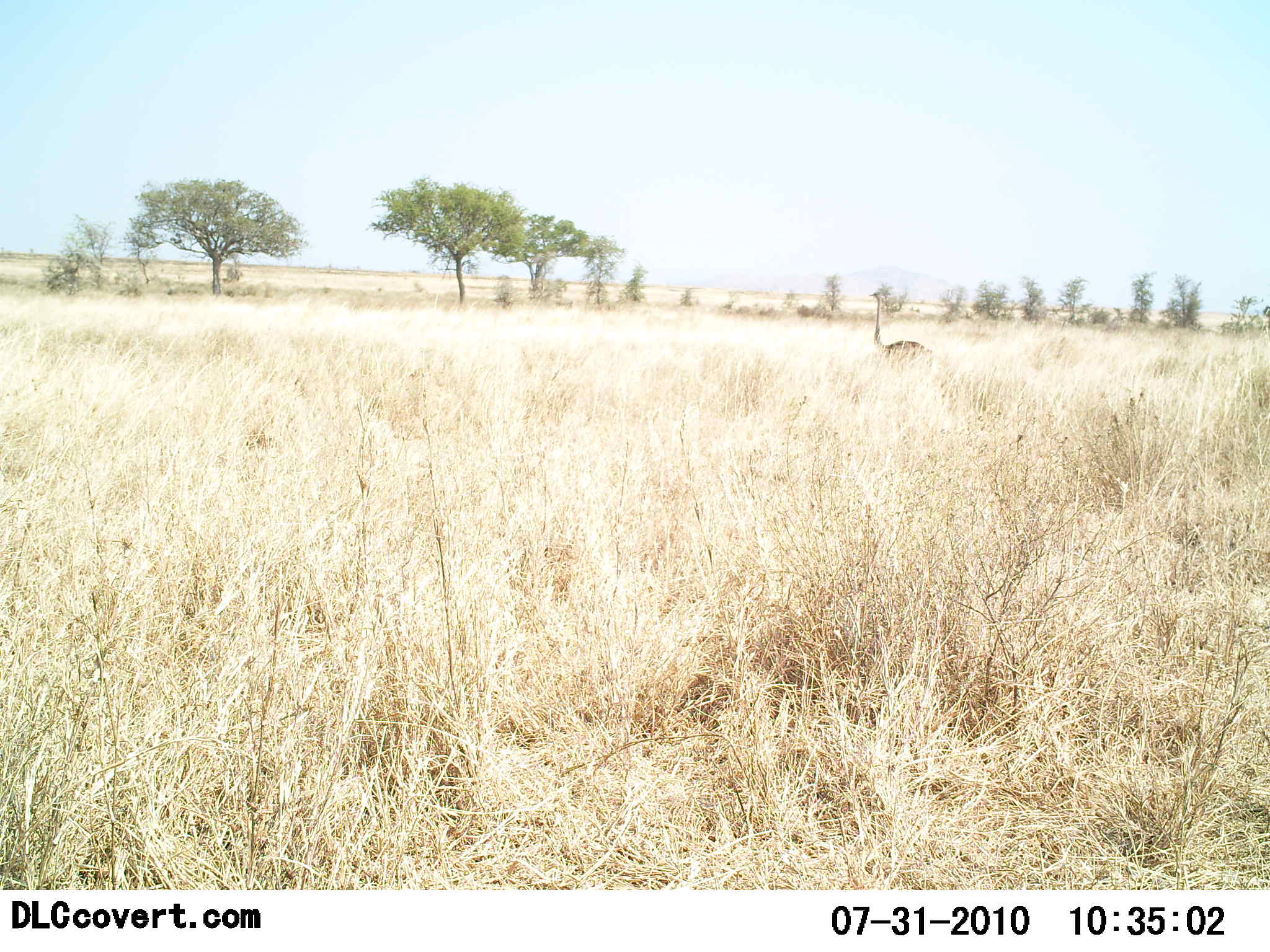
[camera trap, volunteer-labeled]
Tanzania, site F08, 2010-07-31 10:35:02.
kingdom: Animalia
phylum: Chordata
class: Aves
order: Struthioniformes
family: Struthionidae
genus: Struthio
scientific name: Struthio camelus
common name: ostrich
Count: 1.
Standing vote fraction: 89%.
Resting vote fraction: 0%.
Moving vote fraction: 11%.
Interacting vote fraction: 0%.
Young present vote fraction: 0%.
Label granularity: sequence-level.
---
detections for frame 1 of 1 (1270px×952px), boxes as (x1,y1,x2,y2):
animal: (866,288,938,382)